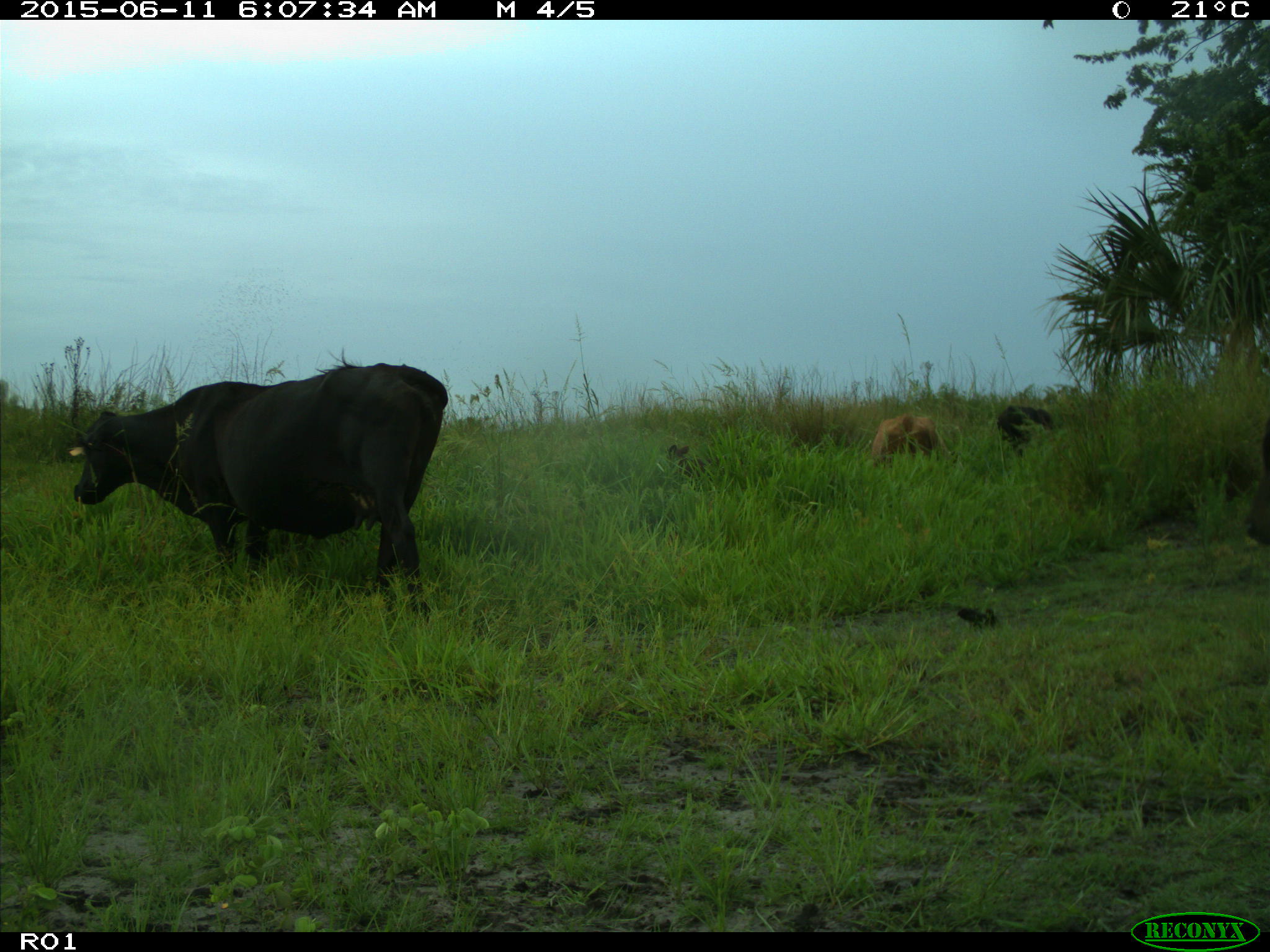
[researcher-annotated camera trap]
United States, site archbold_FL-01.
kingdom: Animalia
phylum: Chordata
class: Mammalia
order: Artiodactyla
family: Bovidae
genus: Bos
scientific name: Bos taurus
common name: domestic cow